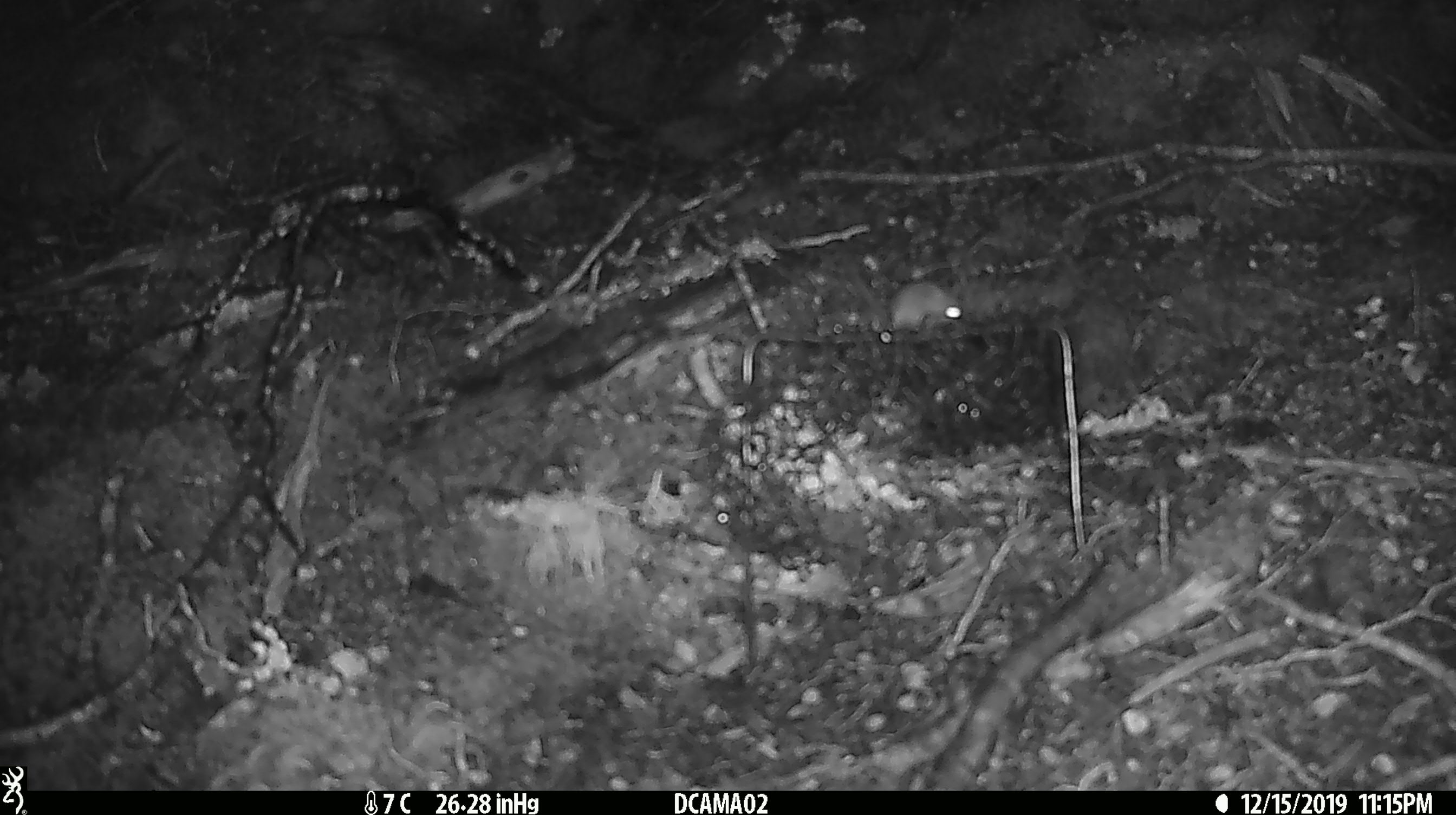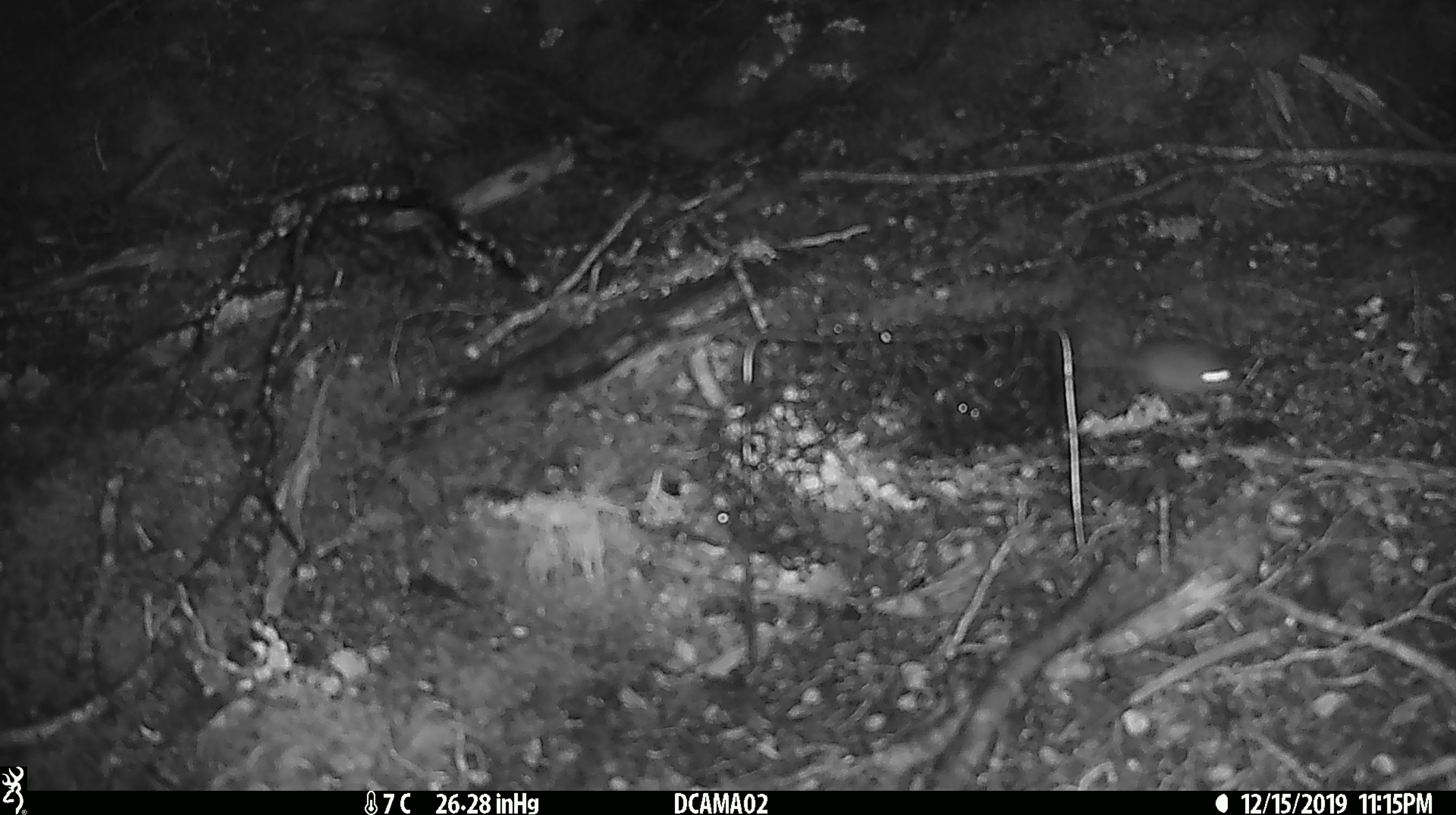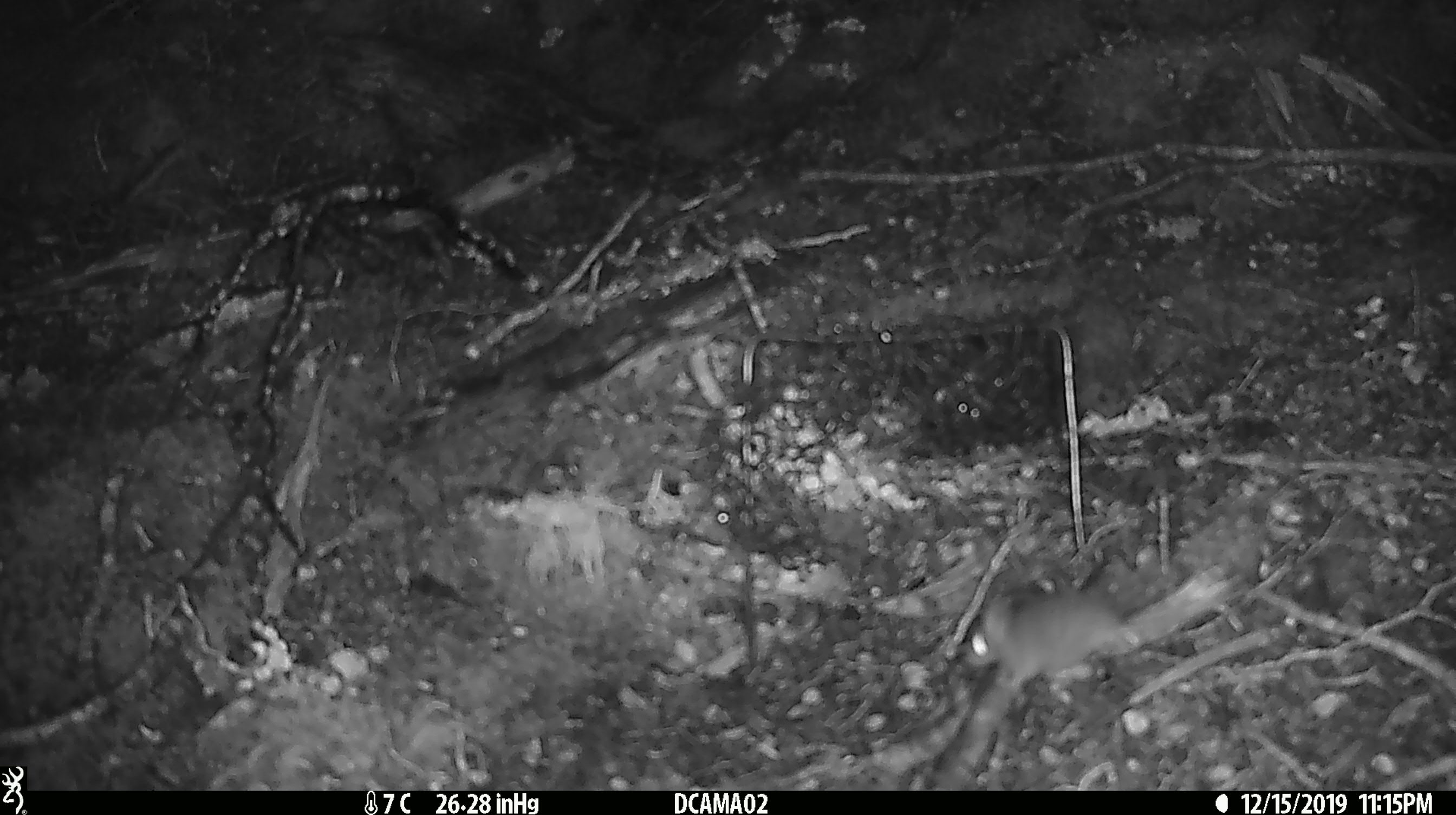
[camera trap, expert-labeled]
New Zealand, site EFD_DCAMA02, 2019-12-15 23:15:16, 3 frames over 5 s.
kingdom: Animalia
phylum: Chordata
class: Mammalia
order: Rodentia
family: Muridae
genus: Mus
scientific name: Mus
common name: mouse